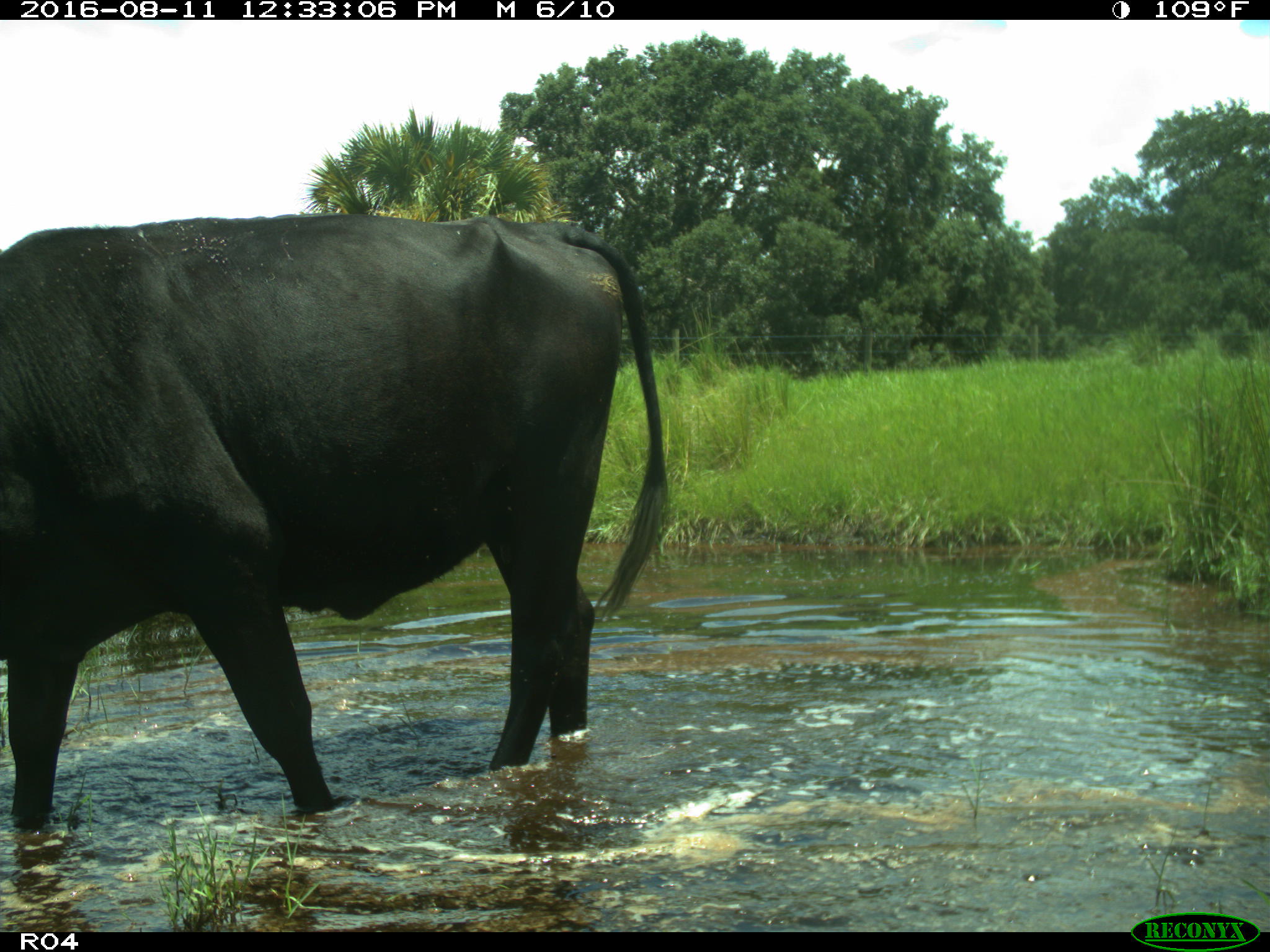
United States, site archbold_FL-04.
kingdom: Animalia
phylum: Chordata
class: Mammalia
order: Artiodactyla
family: Bovidae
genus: Bos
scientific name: Bos taurus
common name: domestic cow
Bos taurus (domestic cow).